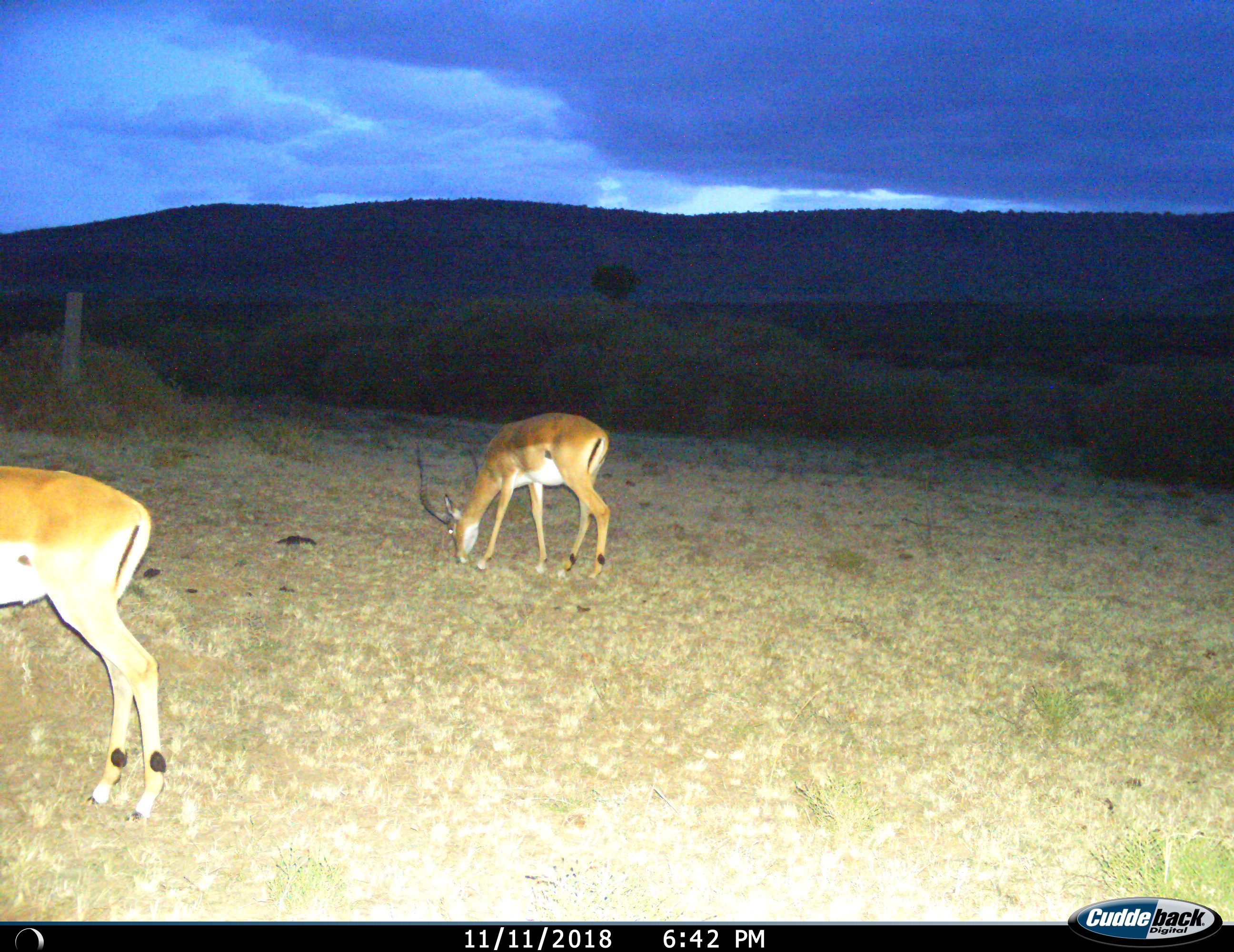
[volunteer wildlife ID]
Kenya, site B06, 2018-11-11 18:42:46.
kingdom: Animalia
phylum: Chordata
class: Mammalia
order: Artiodactyla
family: Bovidae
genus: Aepyceros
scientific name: Aepyceros melampus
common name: impala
Impala (Aepyceros melampus), count 2. Behavior (volunteer vote fractions): standing 67%, resting 0%, moving 0%, interacting 0%. Young present (vote fraction): 0%. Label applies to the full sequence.